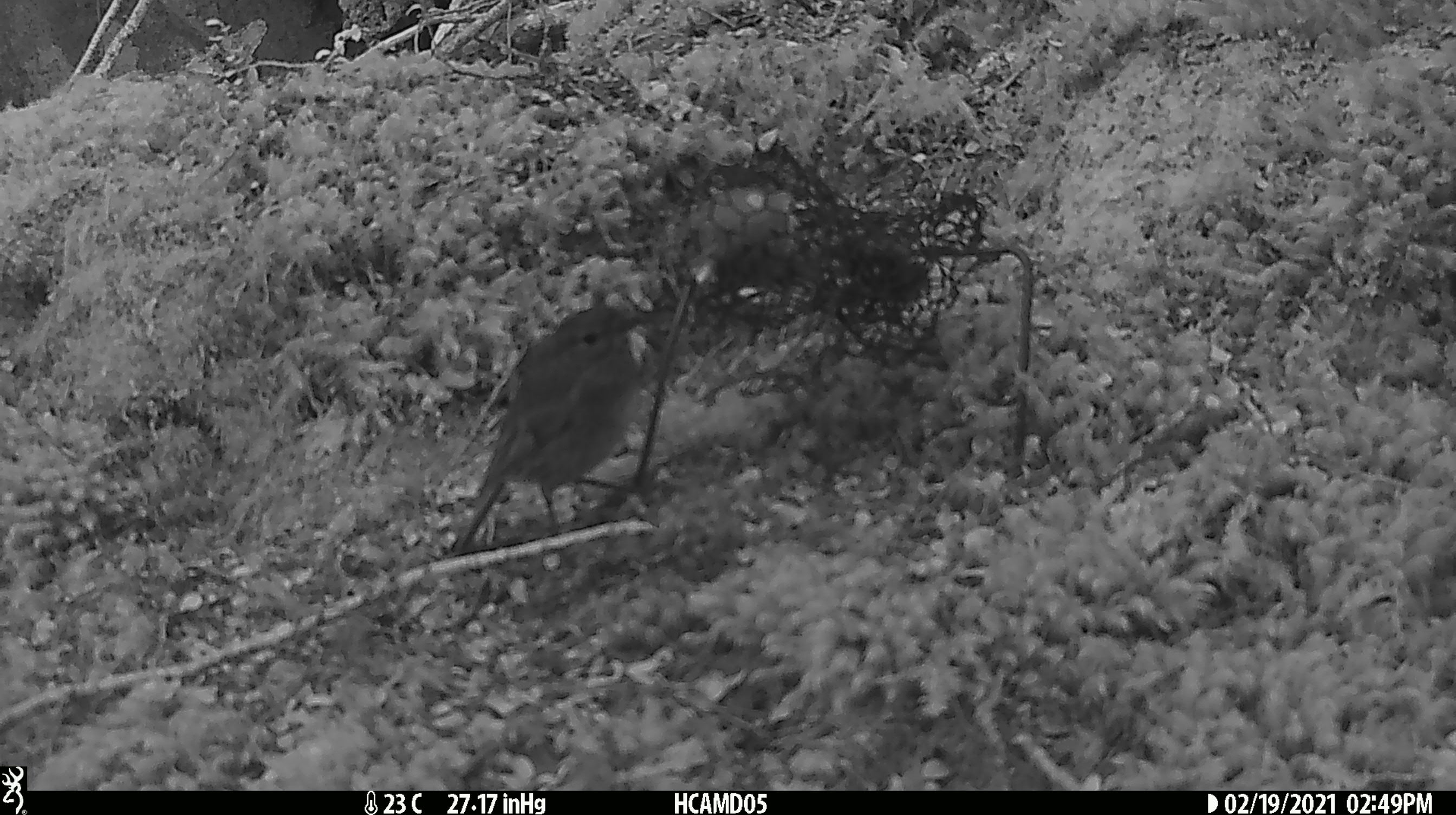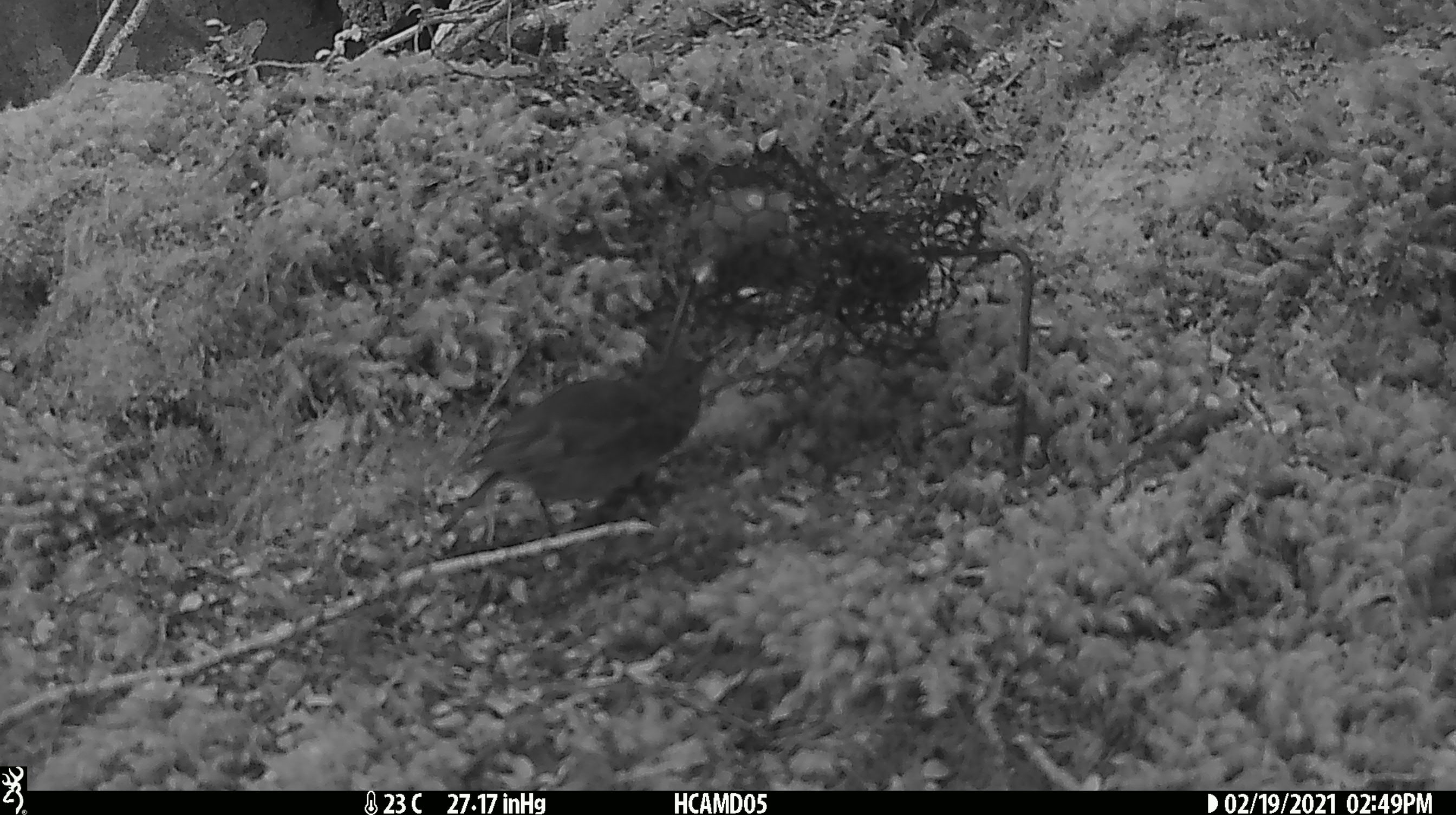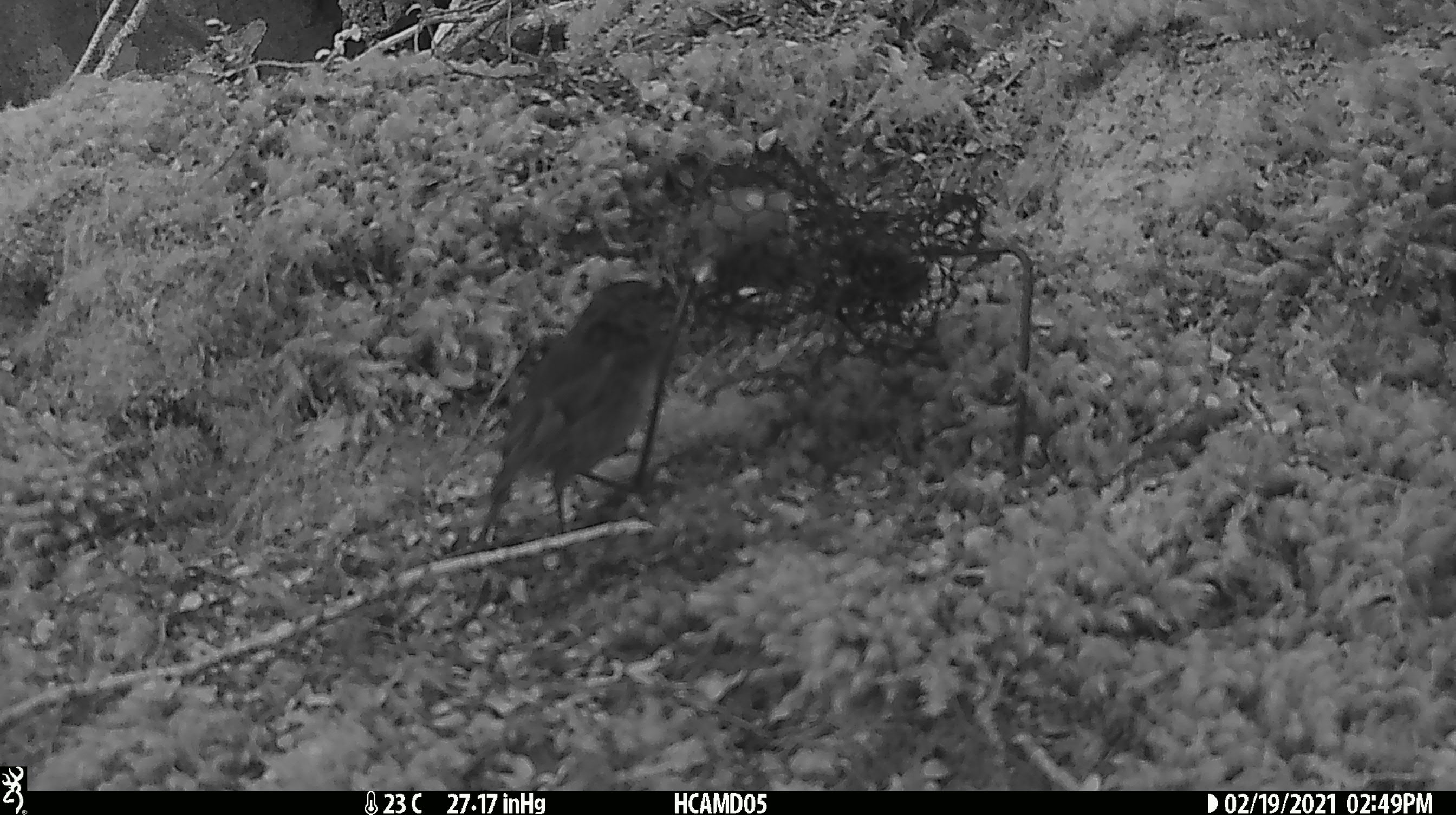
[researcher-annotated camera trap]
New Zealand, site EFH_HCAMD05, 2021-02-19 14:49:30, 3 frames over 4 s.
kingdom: Animalia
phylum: Chordata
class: Aves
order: Passeriformes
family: Petroicidae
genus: Petroica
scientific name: Petroica australis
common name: new zealand robin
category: robin